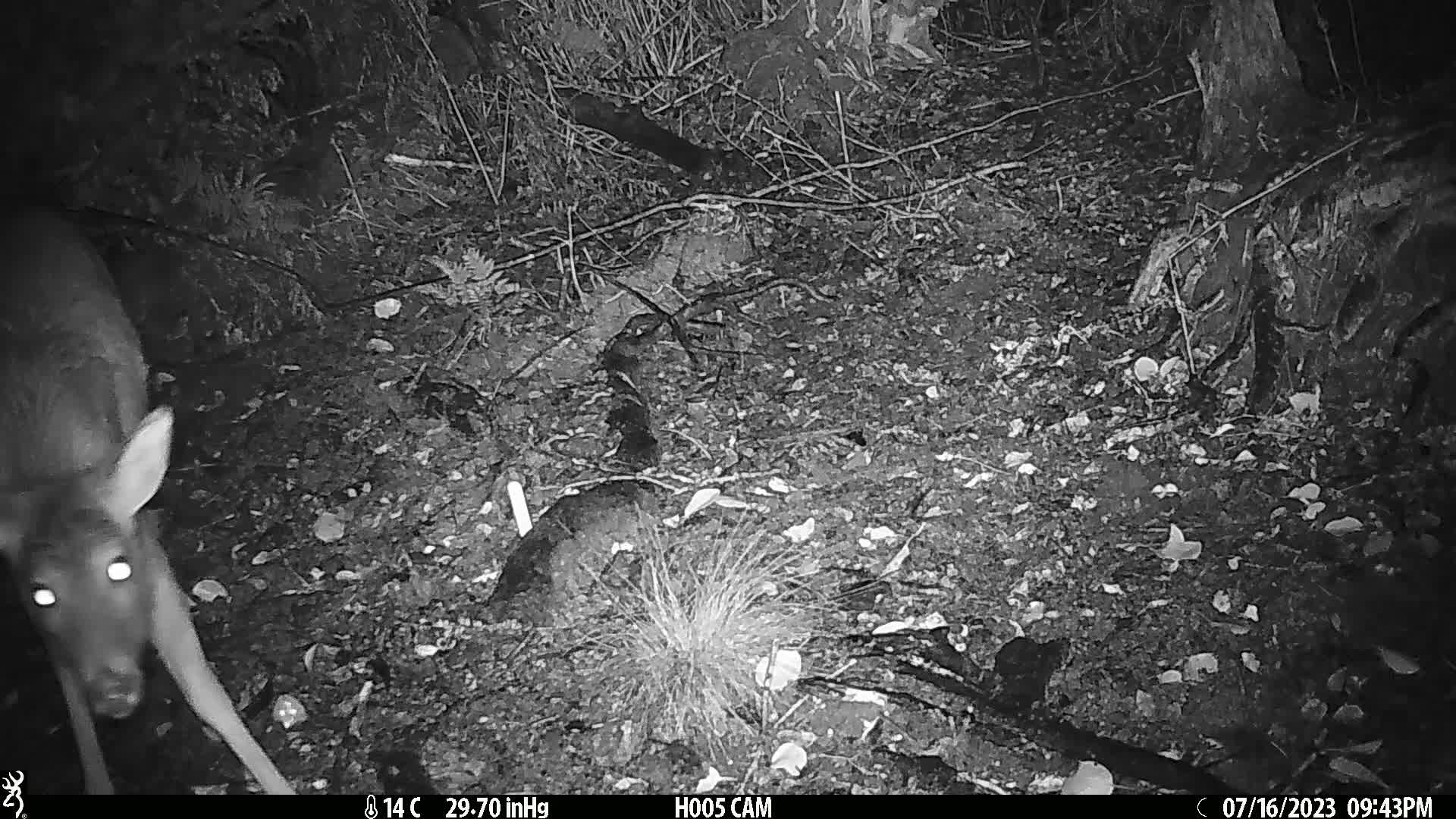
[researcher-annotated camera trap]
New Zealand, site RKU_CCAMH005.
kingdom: Animalia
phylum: Chordata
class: Mammalia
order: Artiodactyla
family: Cervidae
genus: Odocoileus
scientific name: Odocoileus virginianus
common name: white-tailed deer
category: white tailed deer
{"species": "white tailed deer (white-tailed deer) (Odocoileus virginianus)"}